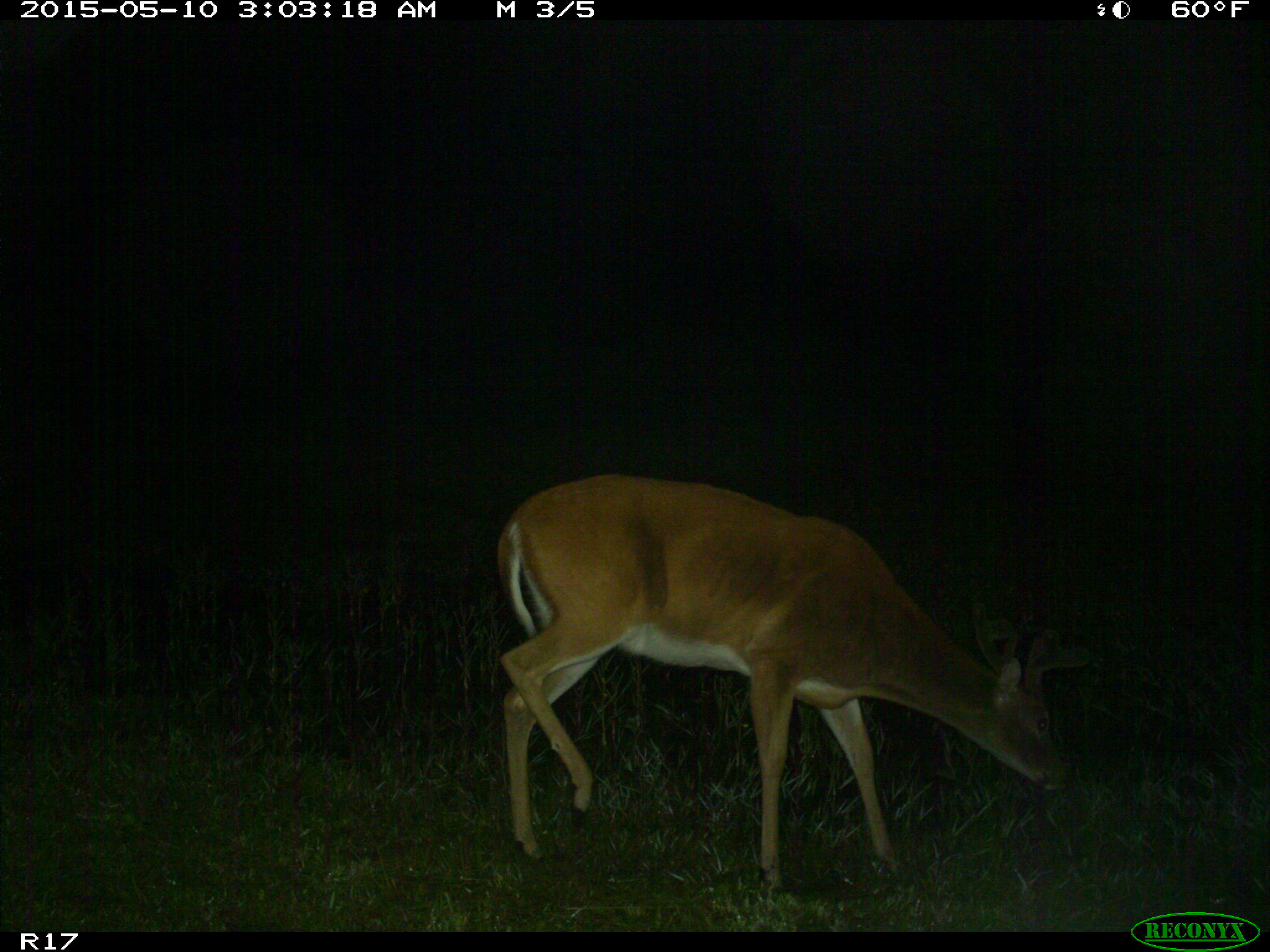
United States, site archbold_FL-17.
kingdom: Animalia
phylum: Chordata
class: Mammalia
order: Artiodactyla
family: Cervidae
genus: Odocoileus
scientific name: Odocoileus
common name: deer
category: unidentified deer